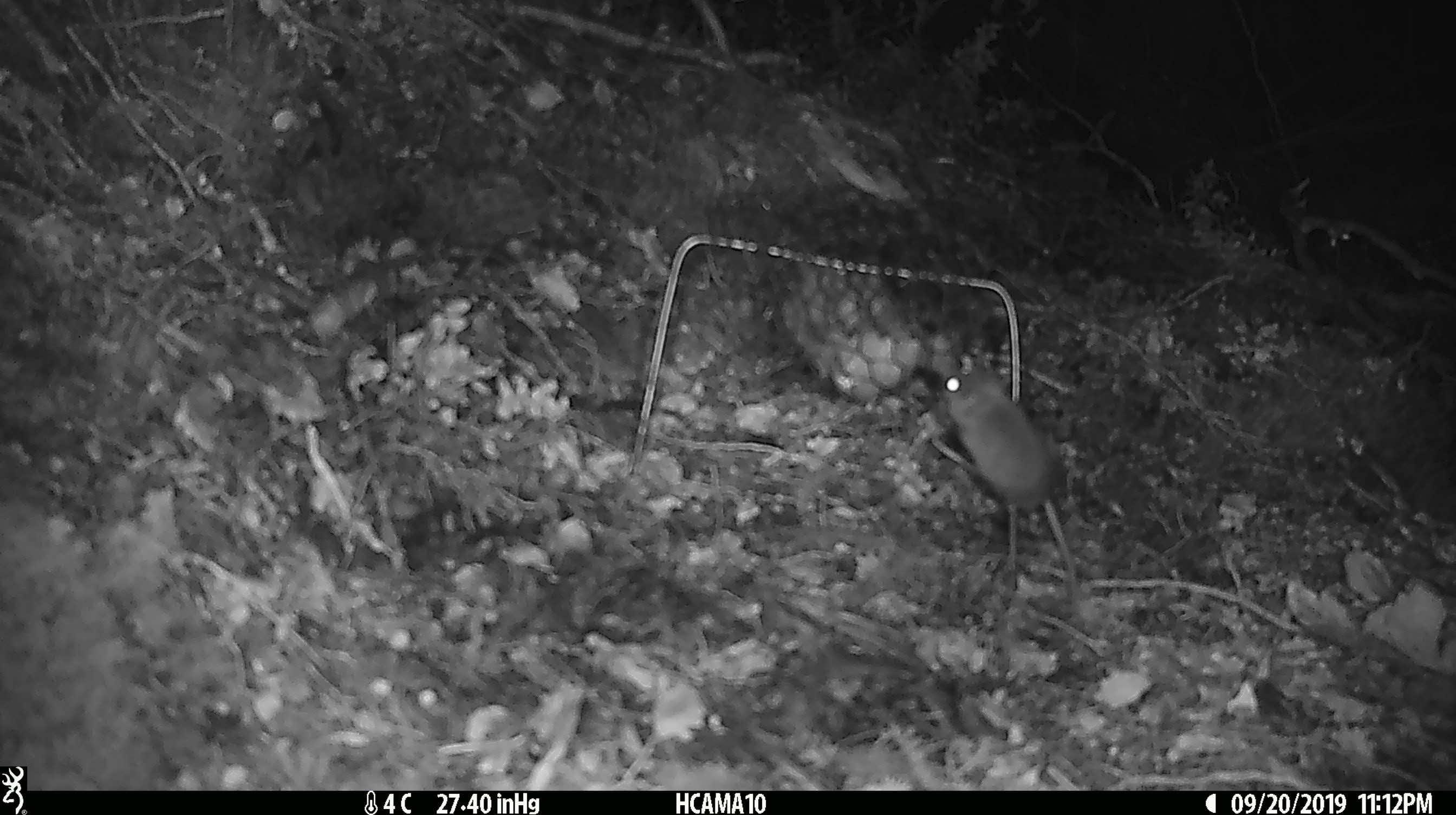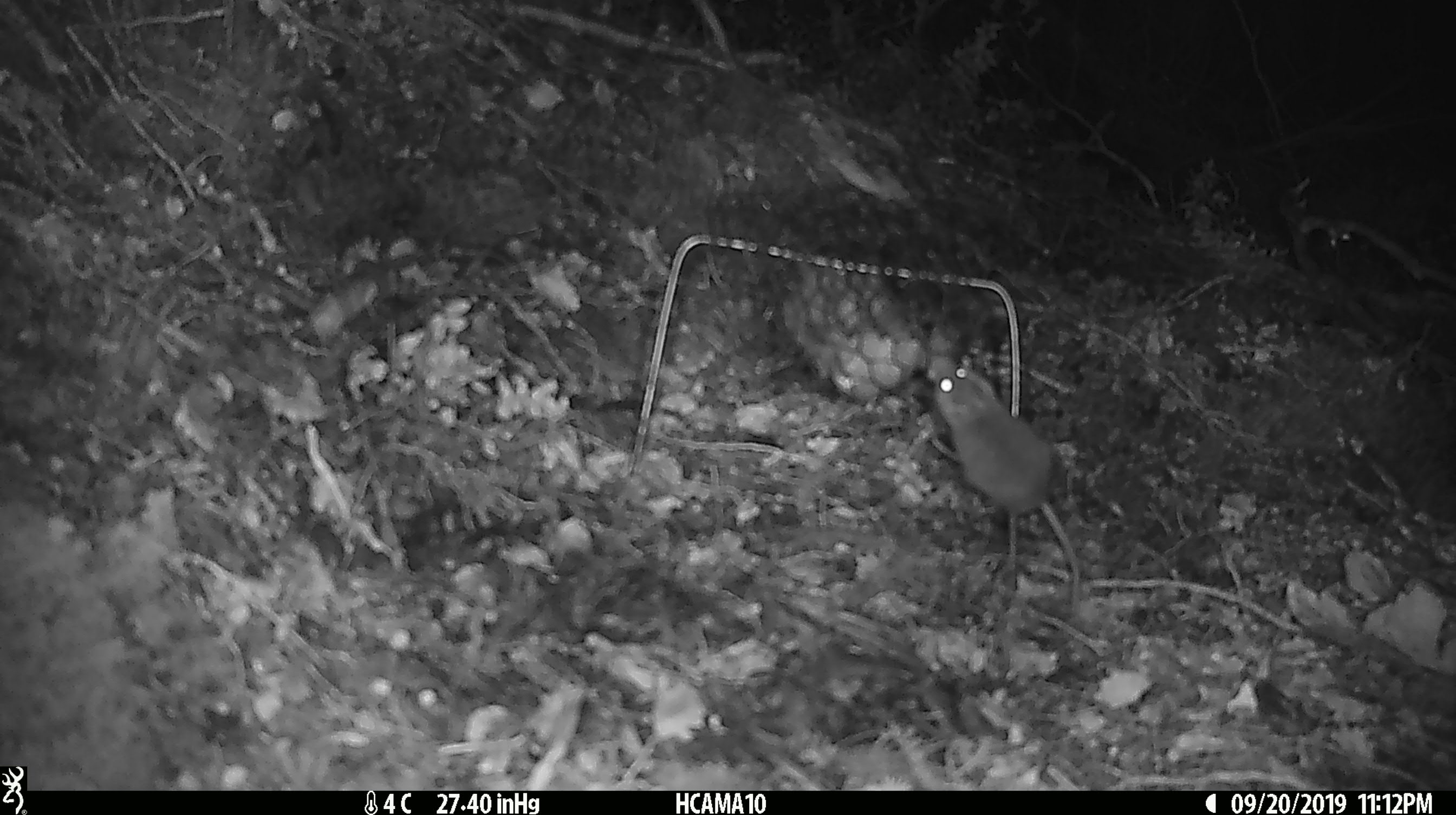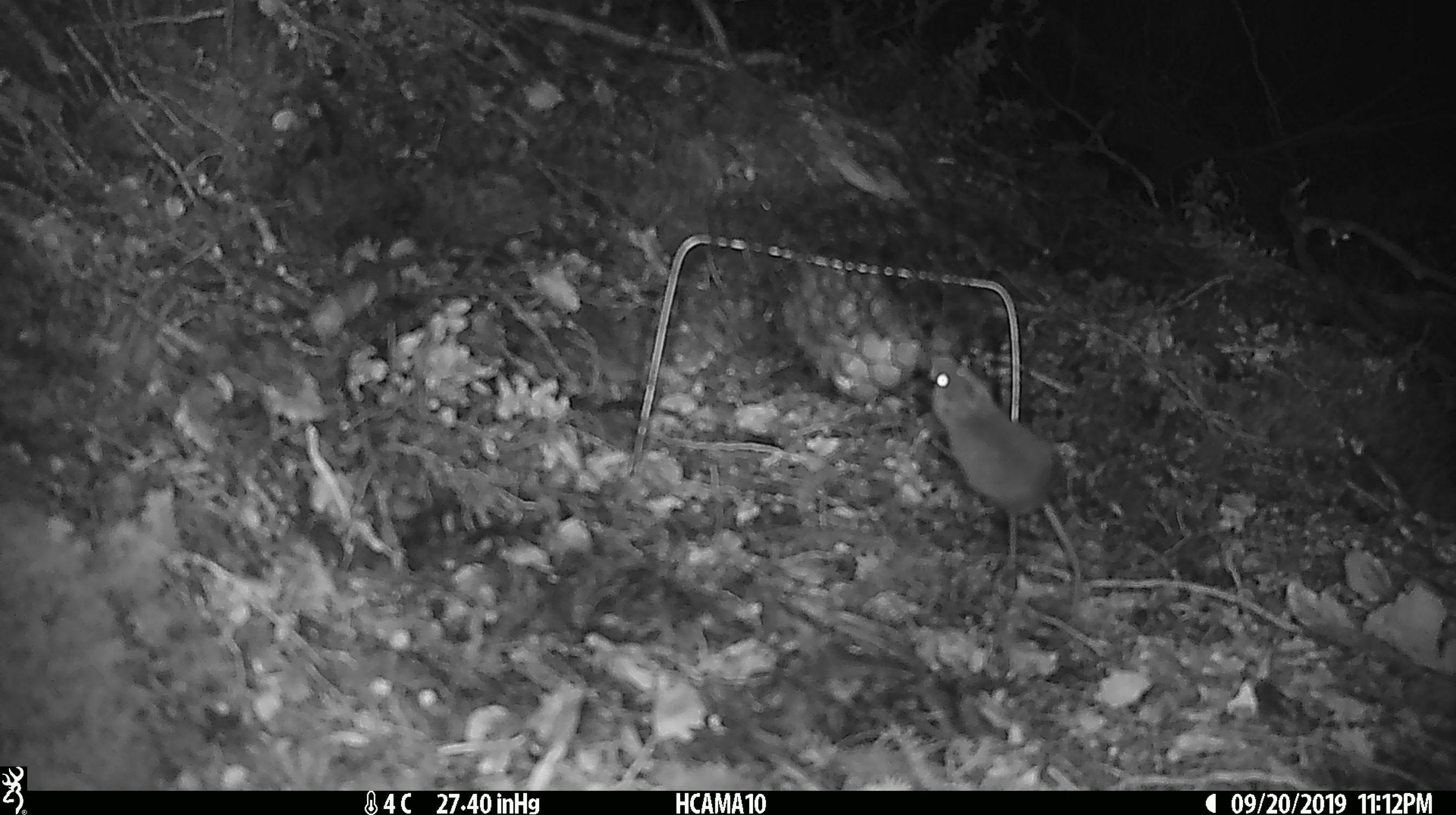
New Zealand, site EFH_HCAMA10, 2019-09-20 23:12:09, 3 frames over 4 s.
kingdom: Animalia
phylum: Chordata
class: Mammalia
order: Rodentia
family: Muridae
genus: Mus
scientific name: Mus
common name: mouse